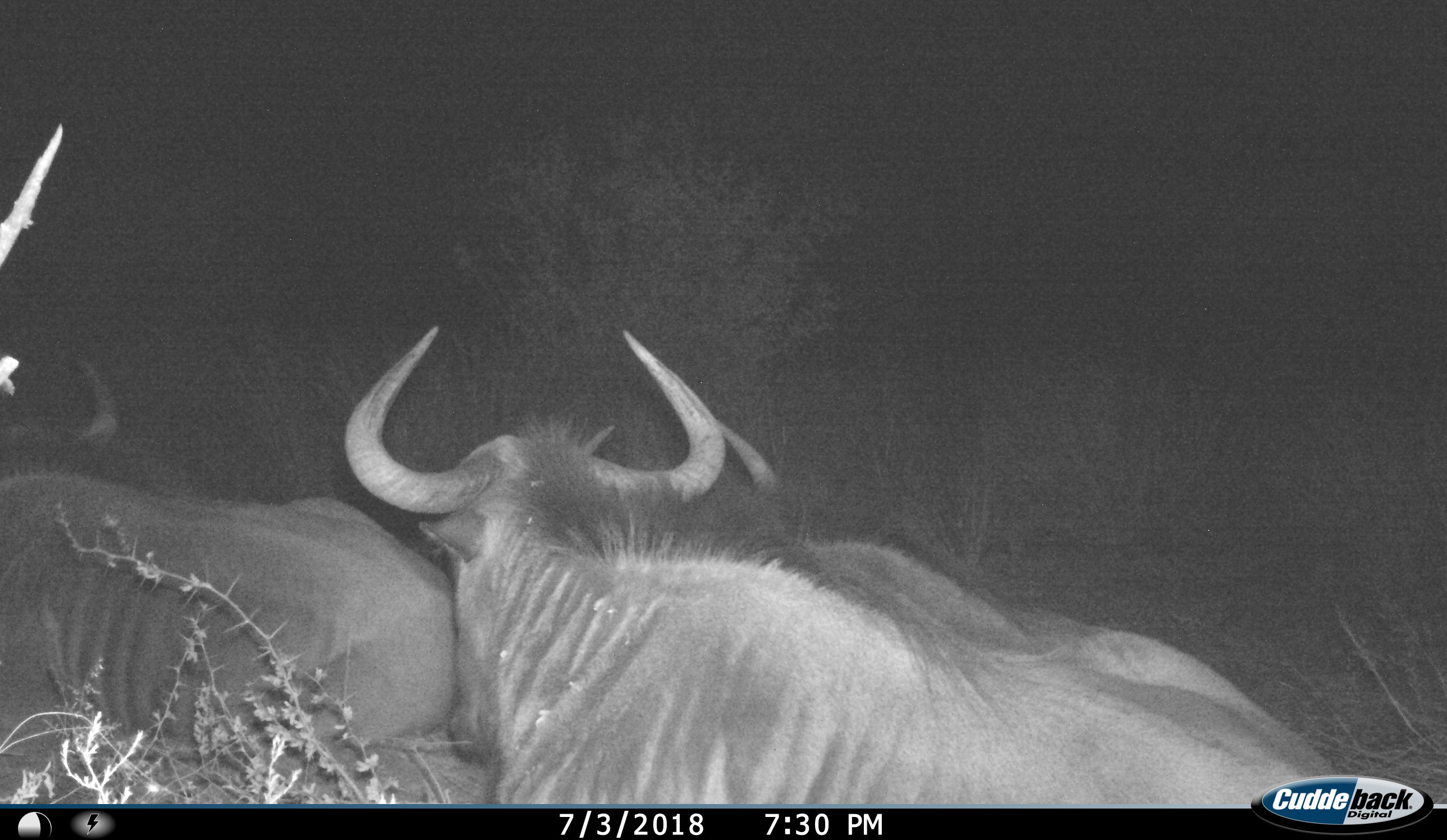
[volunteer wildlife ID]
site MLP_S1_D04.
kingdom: Animalia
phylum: Chordata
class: Mammalia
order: Artiodactyla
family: Bovidae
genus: Connochaetes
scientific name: Connochaetes taurinus taurinus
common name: blue wildebeest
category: wildebeestblue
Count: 3.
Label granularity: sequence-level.